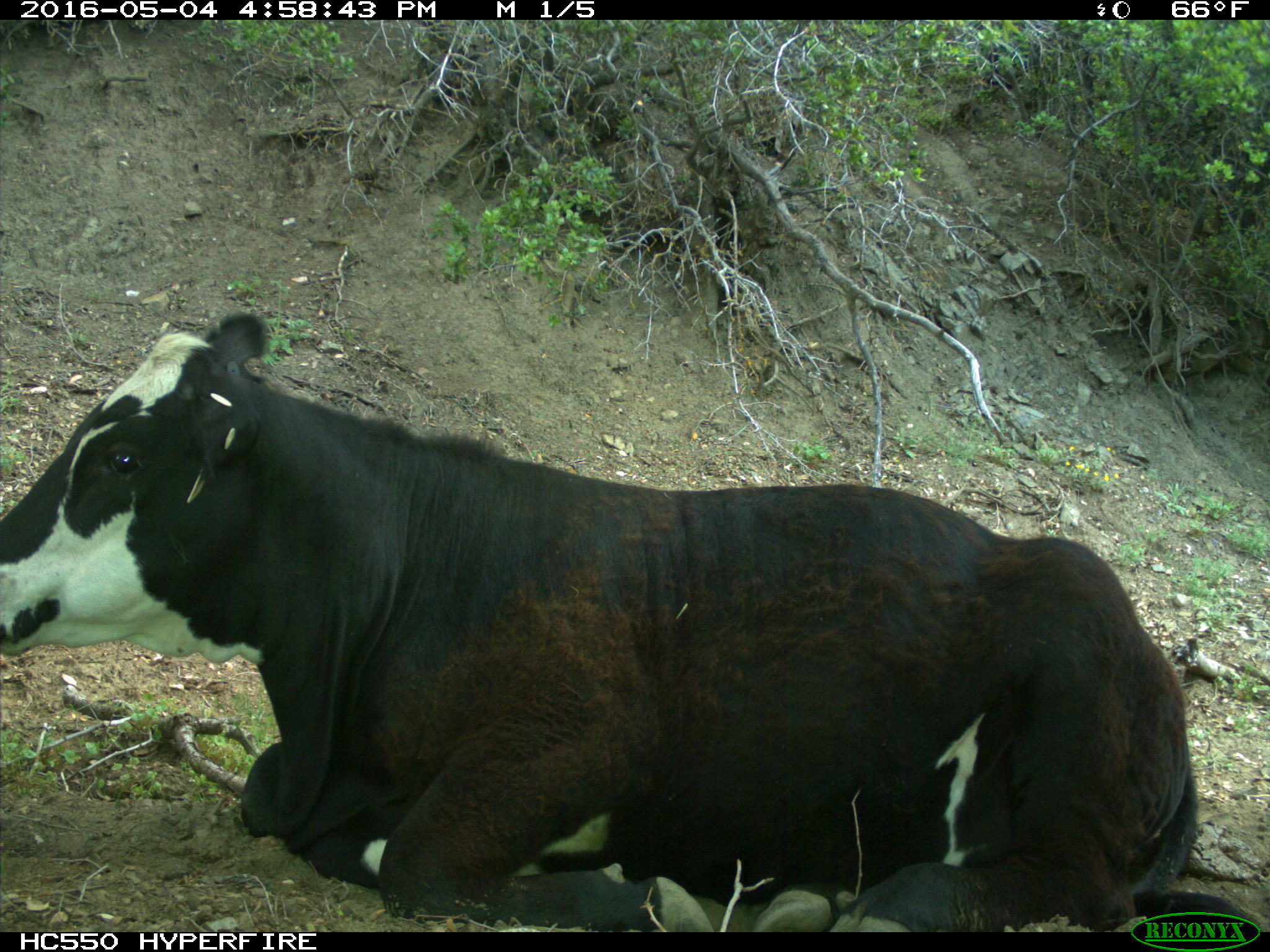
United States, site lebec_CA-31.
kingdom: Animalia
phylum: Chordata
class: Mammalia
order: Artiodactyla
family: Bovidae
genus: Bos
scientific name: Bos taurus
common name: domestic cow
Bos taurus (domestic cow).